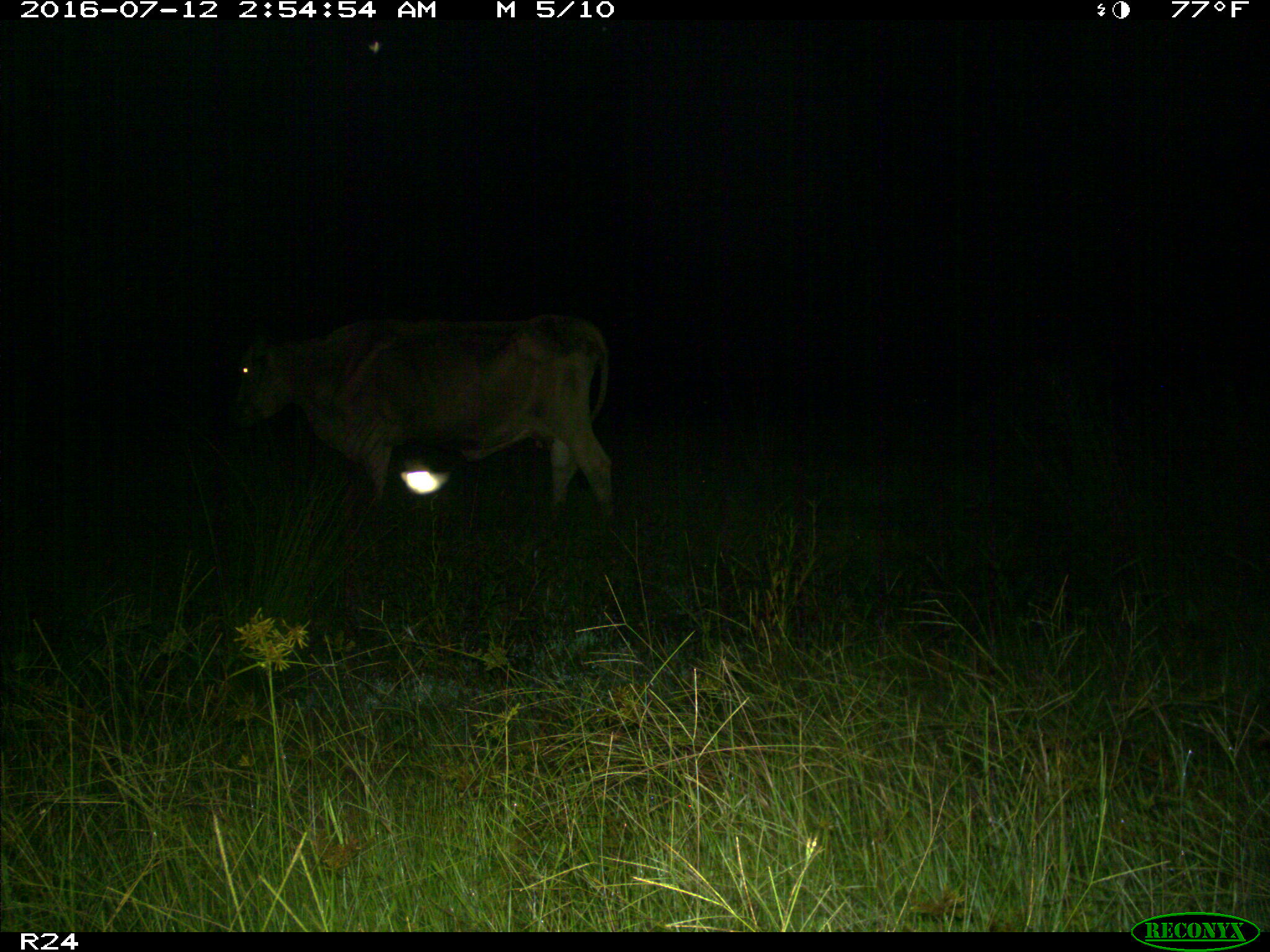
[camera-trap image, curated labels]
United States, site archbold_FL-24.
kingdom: Animalia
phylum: Chordata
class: Mammalia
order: Artiodactyla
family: Bovidae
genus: Bos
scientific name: Bos taurus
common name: domestic cow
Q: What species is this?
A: Bos taurus (domestic cow).